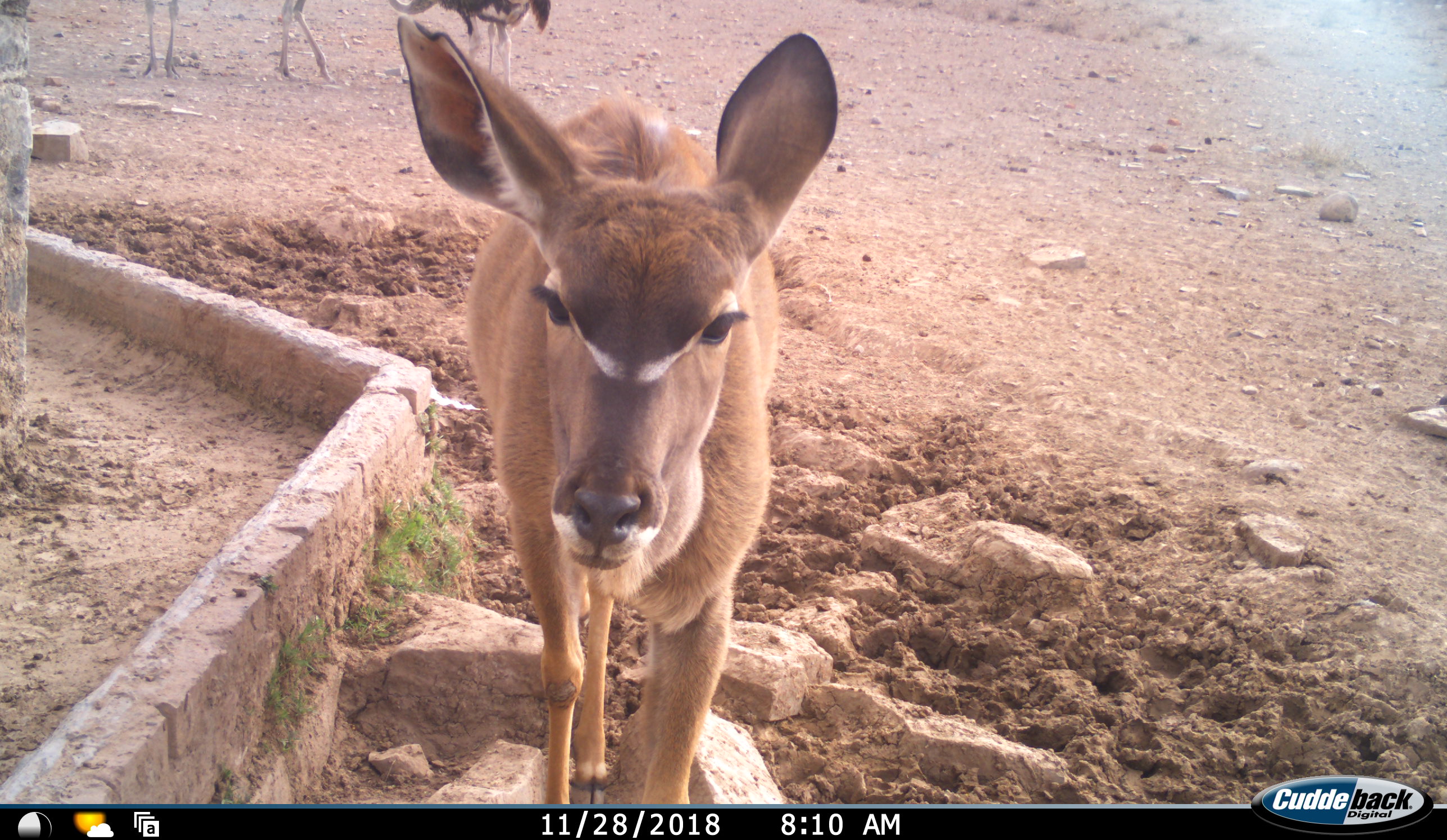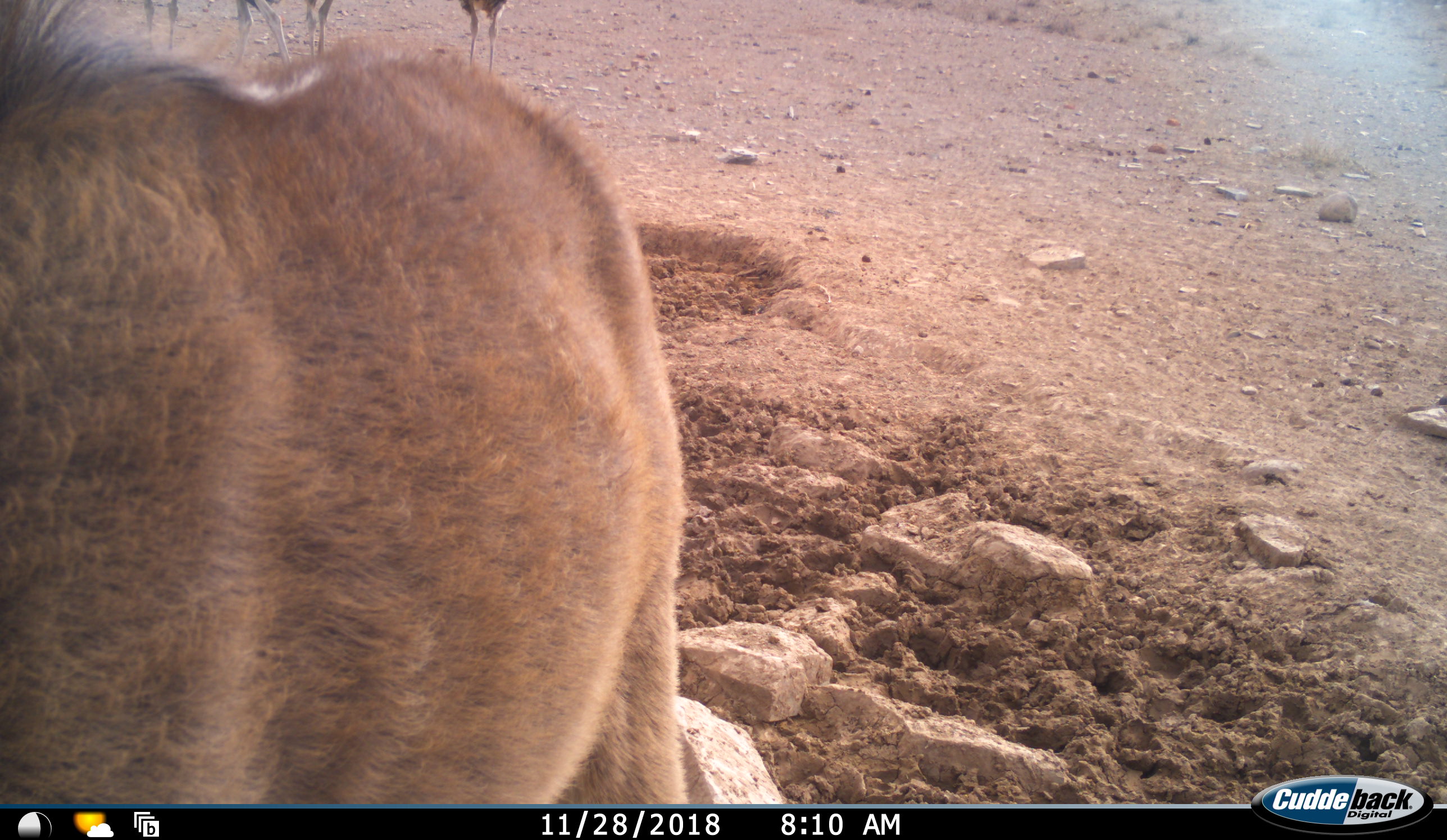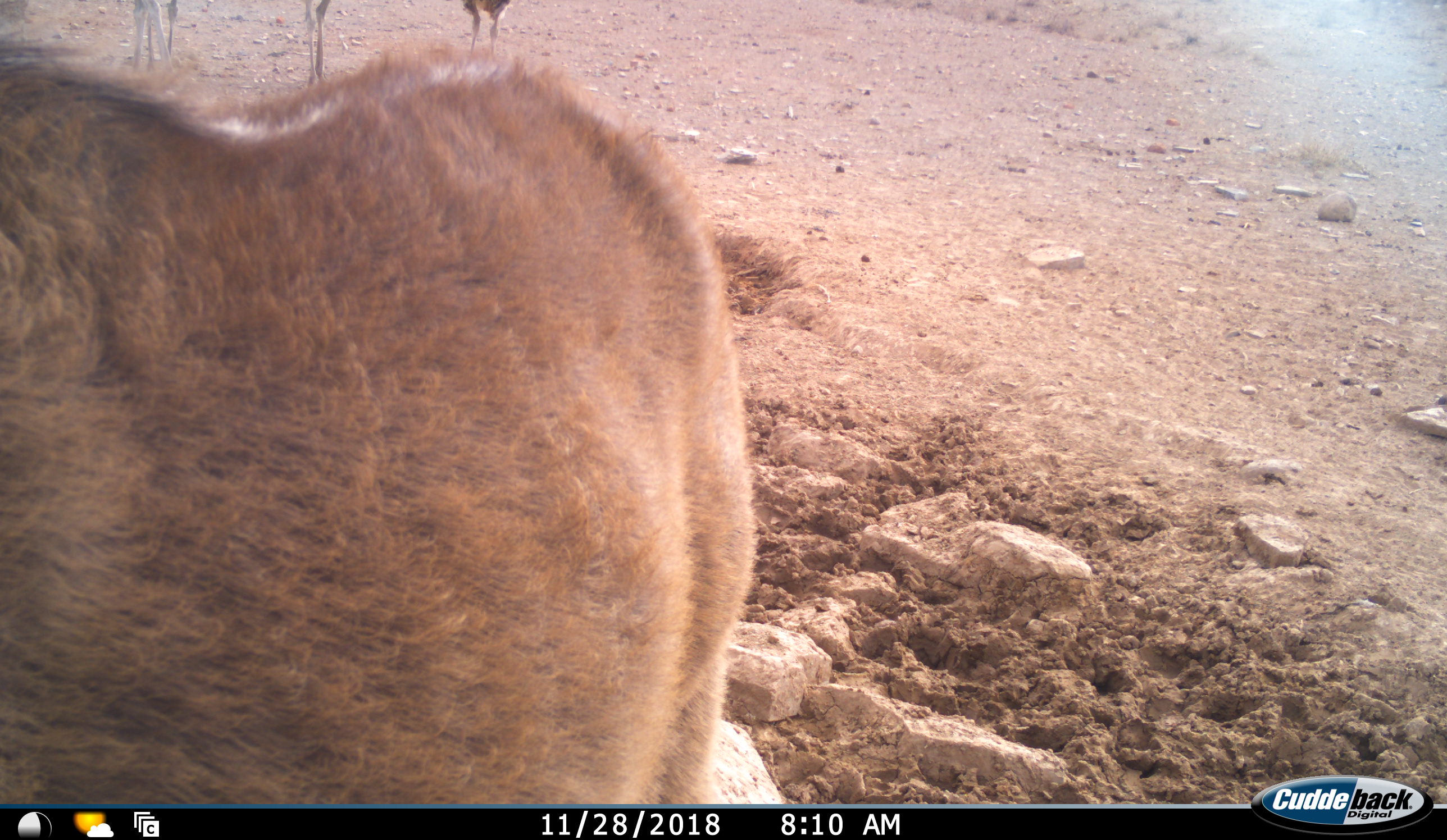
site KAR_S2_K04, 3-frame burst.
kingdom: Animalia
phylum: Chordata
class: Mammalia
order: Artiodactyla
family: Bovidae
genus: Tragelaphus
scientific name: Tragelaphus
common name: kudu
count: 1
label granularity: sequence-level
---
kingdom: Animalia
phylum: Chordata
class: Aves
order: Struthioniformes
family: Struthionidae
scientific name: Struthionidae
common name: ostrich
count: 4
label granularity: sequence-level